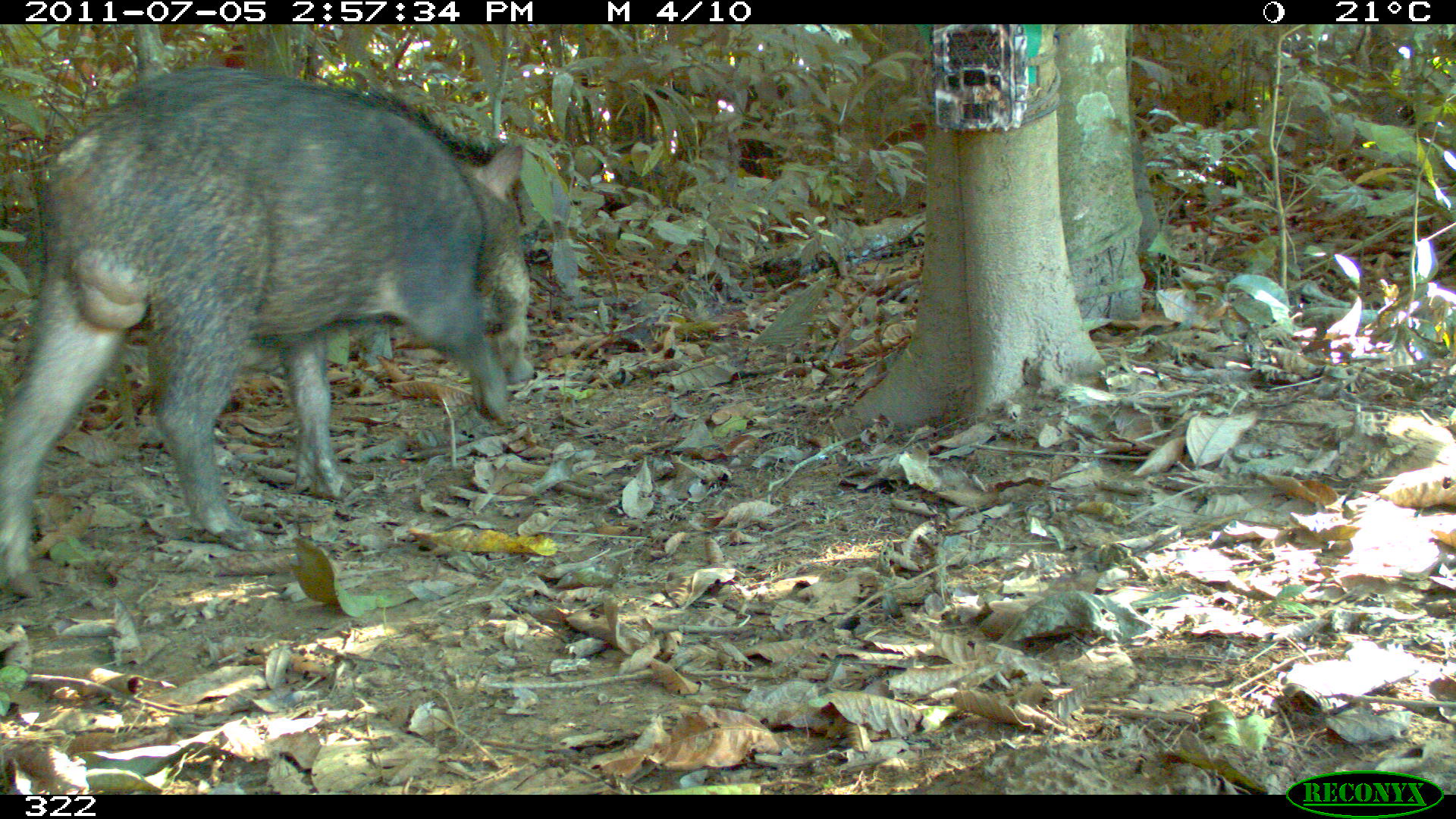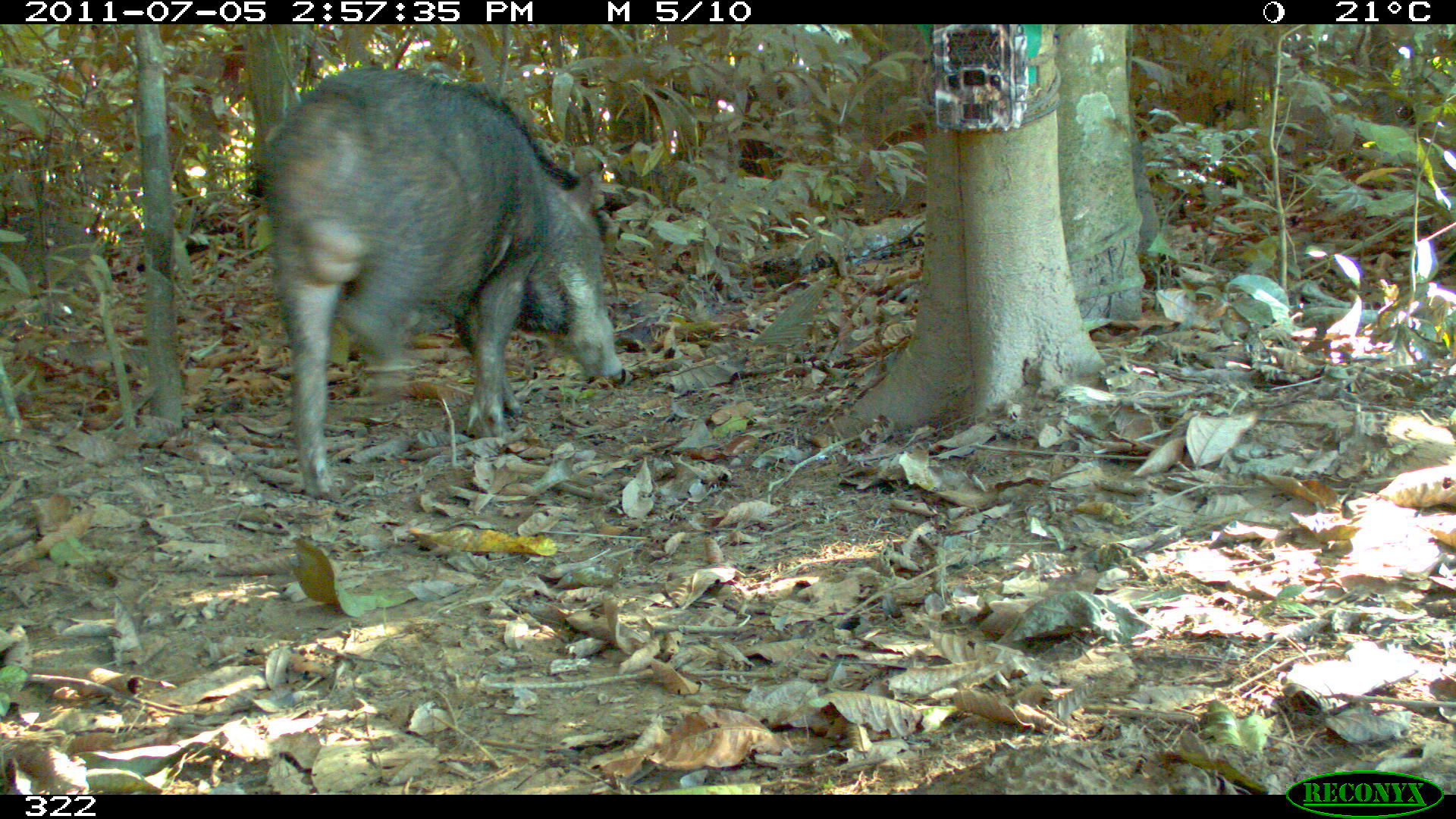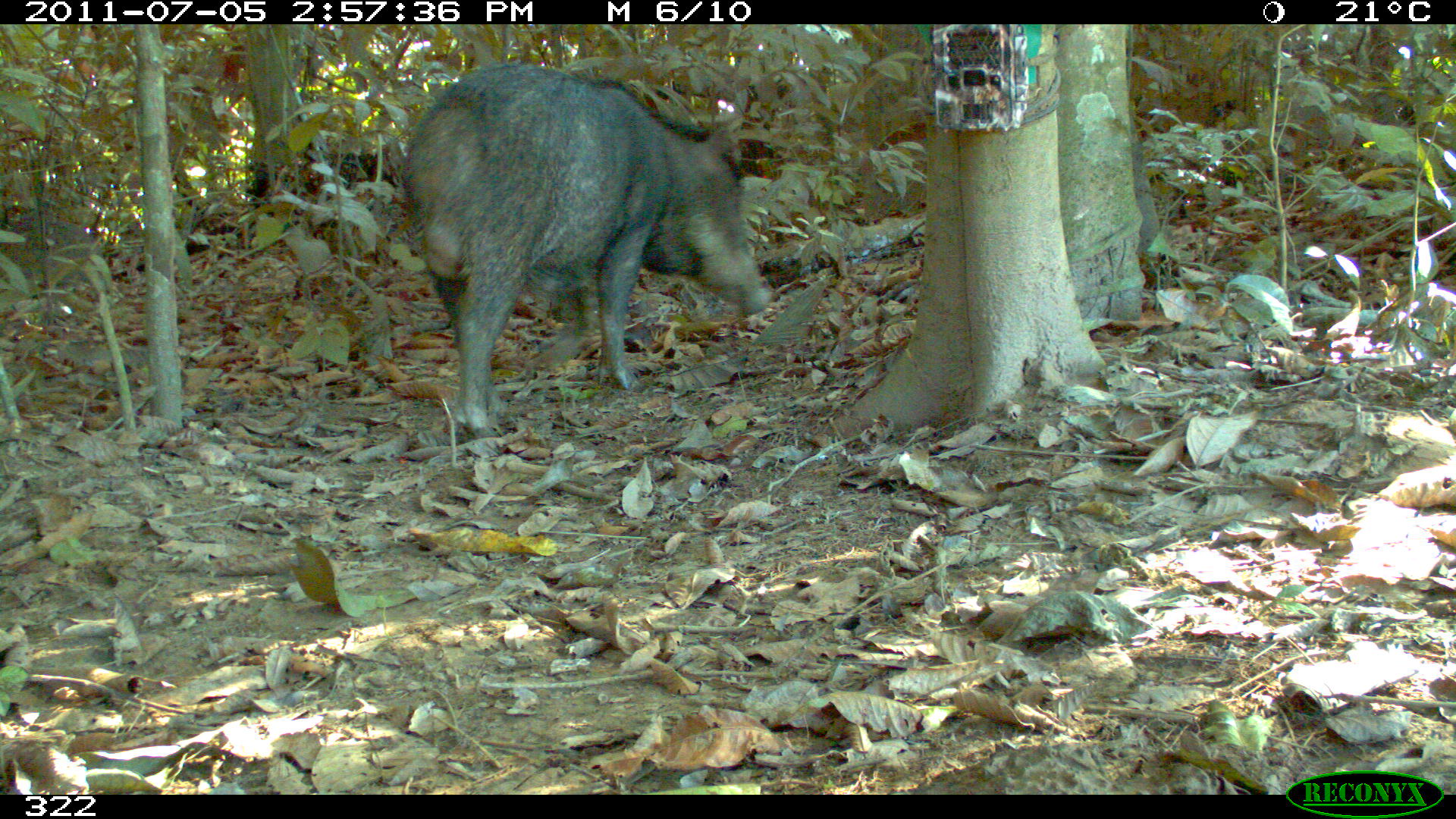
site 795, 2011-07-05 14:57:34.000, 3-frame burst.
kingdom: Animalia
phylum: Chordata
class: Mammalia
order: Artiodactyla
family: Tayassuidae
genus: Tayassu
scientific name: Tayassu pecari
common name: white-lipped peccary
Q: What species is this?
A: Tayassu pecari (white-lipped peccary).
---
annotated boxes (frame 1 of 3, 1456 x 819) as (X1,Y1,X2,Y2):
tayassu pecari: (0,65,538,594)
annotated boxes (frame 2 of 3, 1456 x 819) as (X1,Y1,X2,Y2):
tayassu pecari: (259,65,620,496)